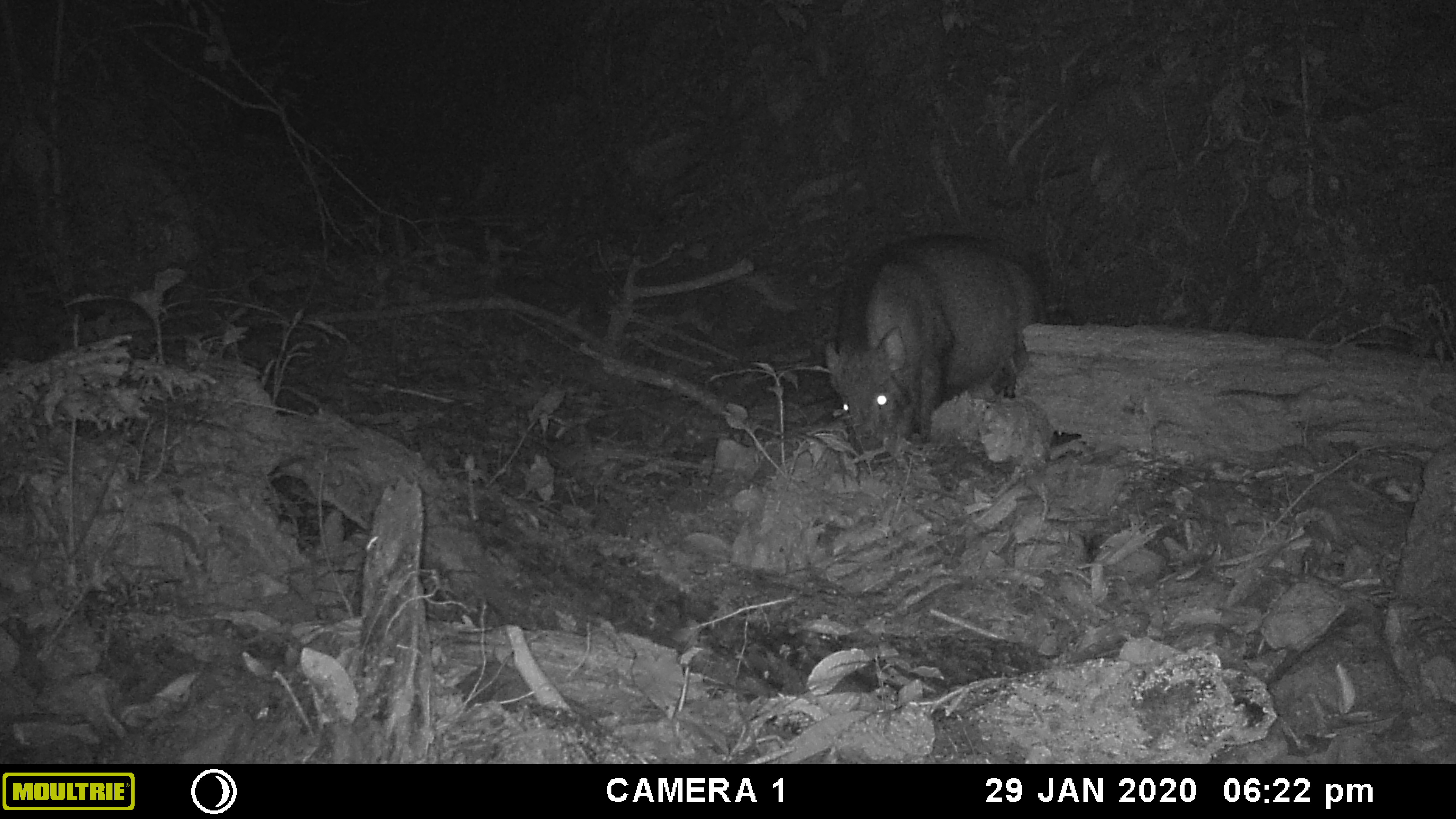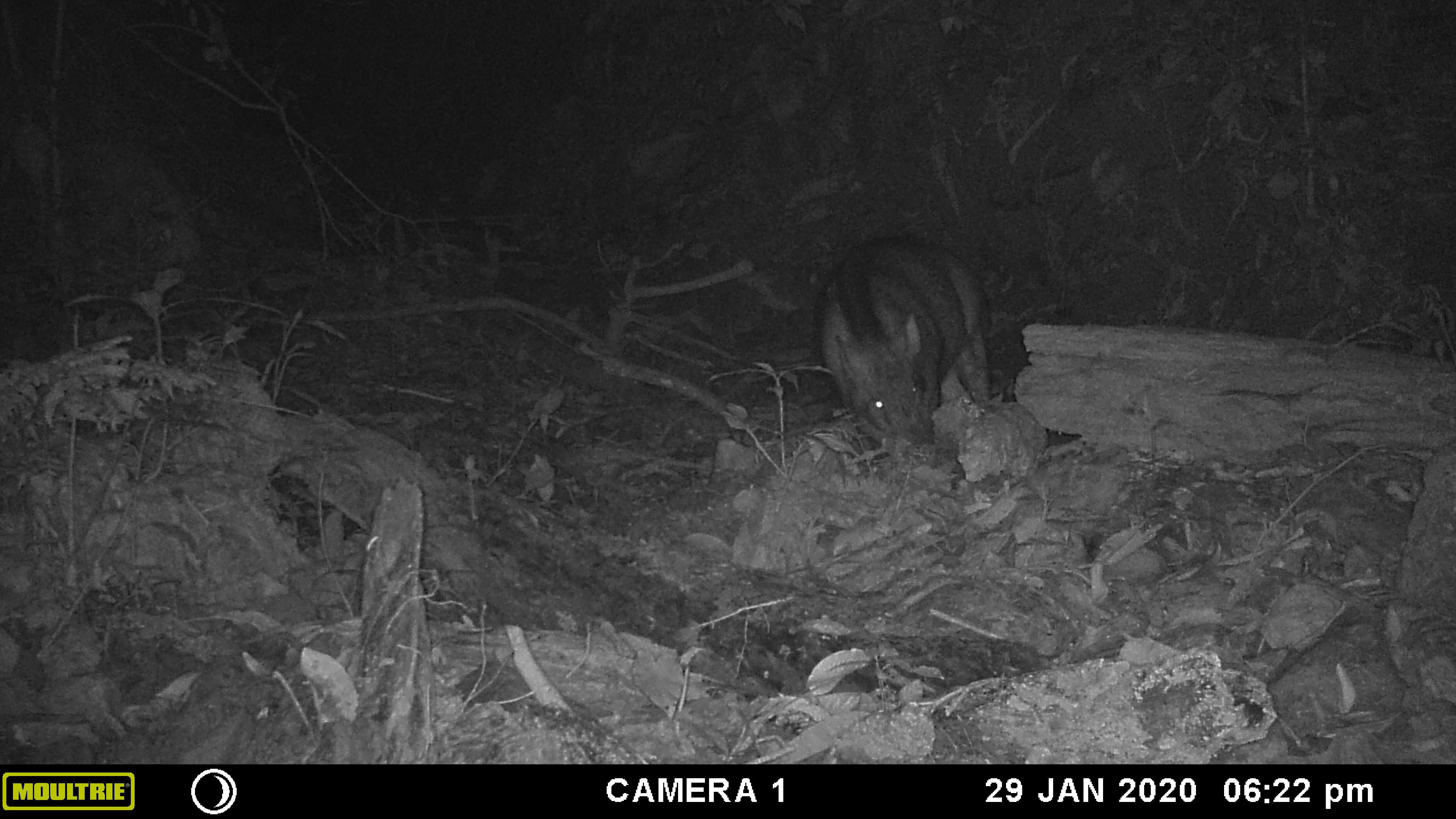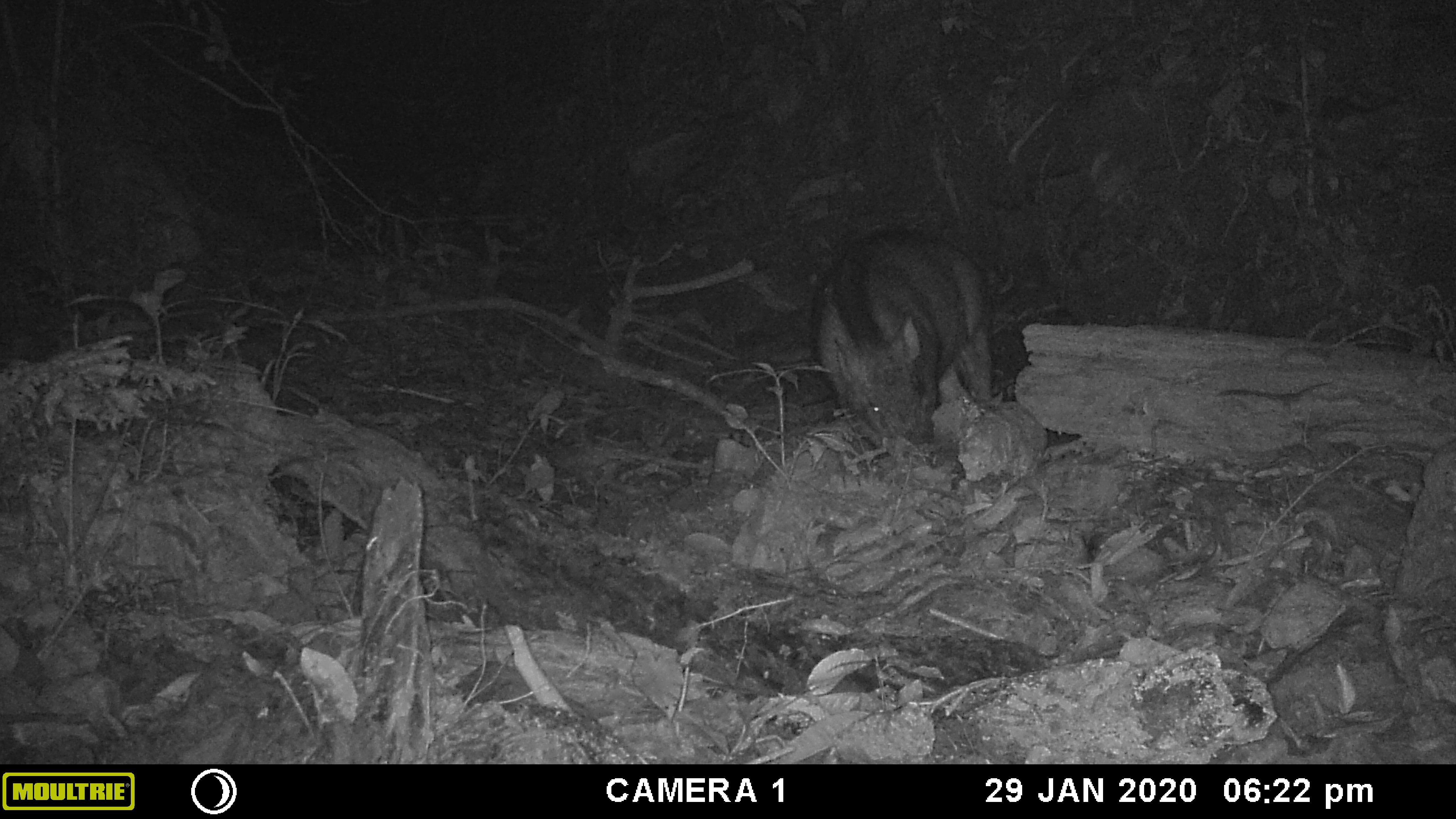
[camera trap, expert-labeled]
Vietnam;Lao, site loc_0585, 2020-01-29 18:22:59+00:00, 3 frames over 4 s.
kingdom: Animalia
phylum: Chordata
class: Mammalia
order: Artiodactyla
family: Suidae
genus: Sus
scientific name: Sus scrofa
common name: eurasian wild pig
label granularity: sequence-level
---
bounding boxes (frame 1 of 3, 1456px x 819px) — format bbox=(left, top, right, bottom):
eurasian wild pig: bbox=(822, 237, 1044, 461)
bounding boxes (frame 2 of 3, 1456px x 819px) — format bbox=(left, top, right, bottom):
eurasian wild pig: bbox=(816, 240, 992, 460)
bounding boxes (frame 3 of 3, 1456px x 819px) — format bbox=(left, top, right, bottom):
eurasian wild pig: bbox=(811, 228, 993, 459)